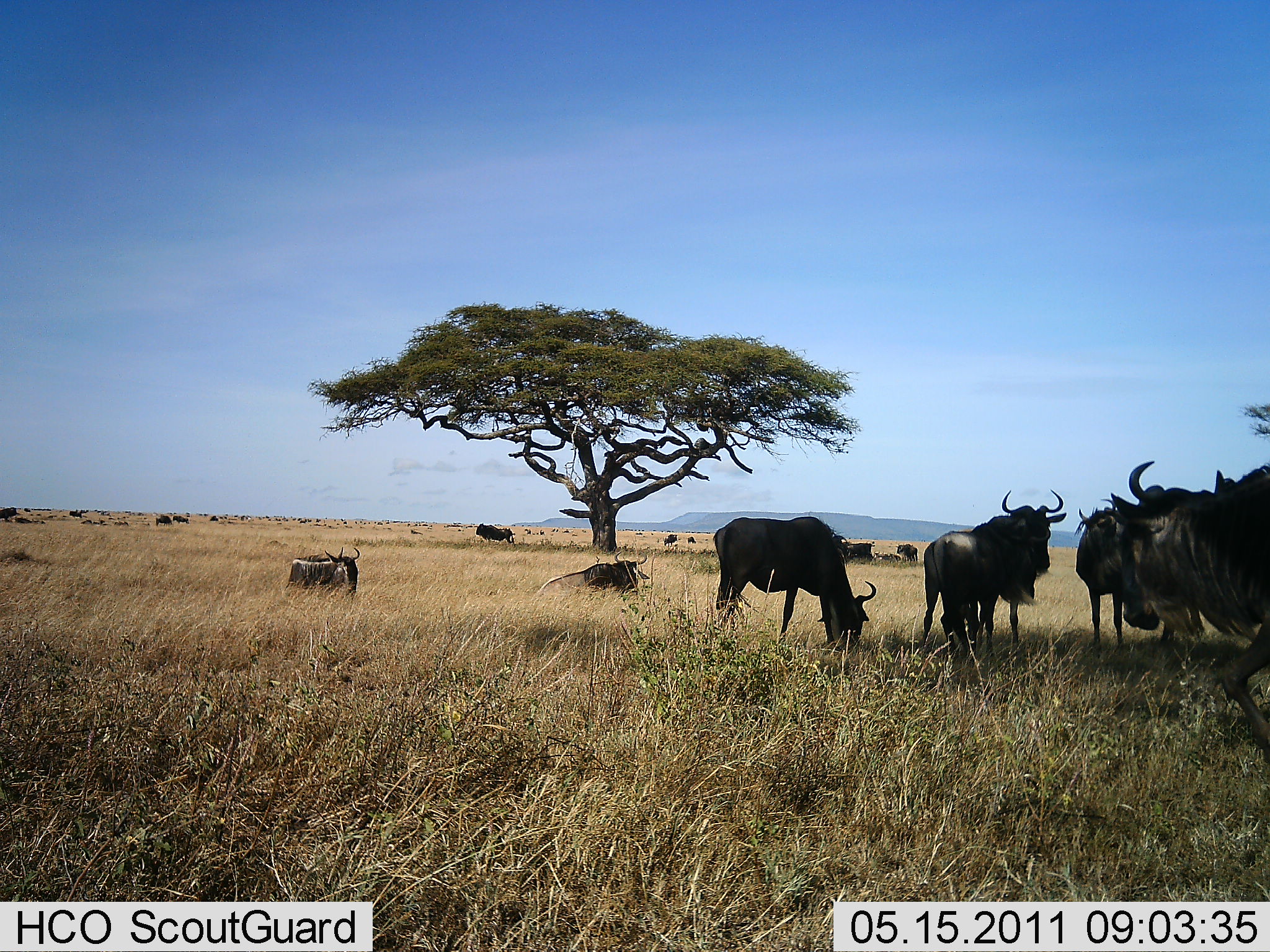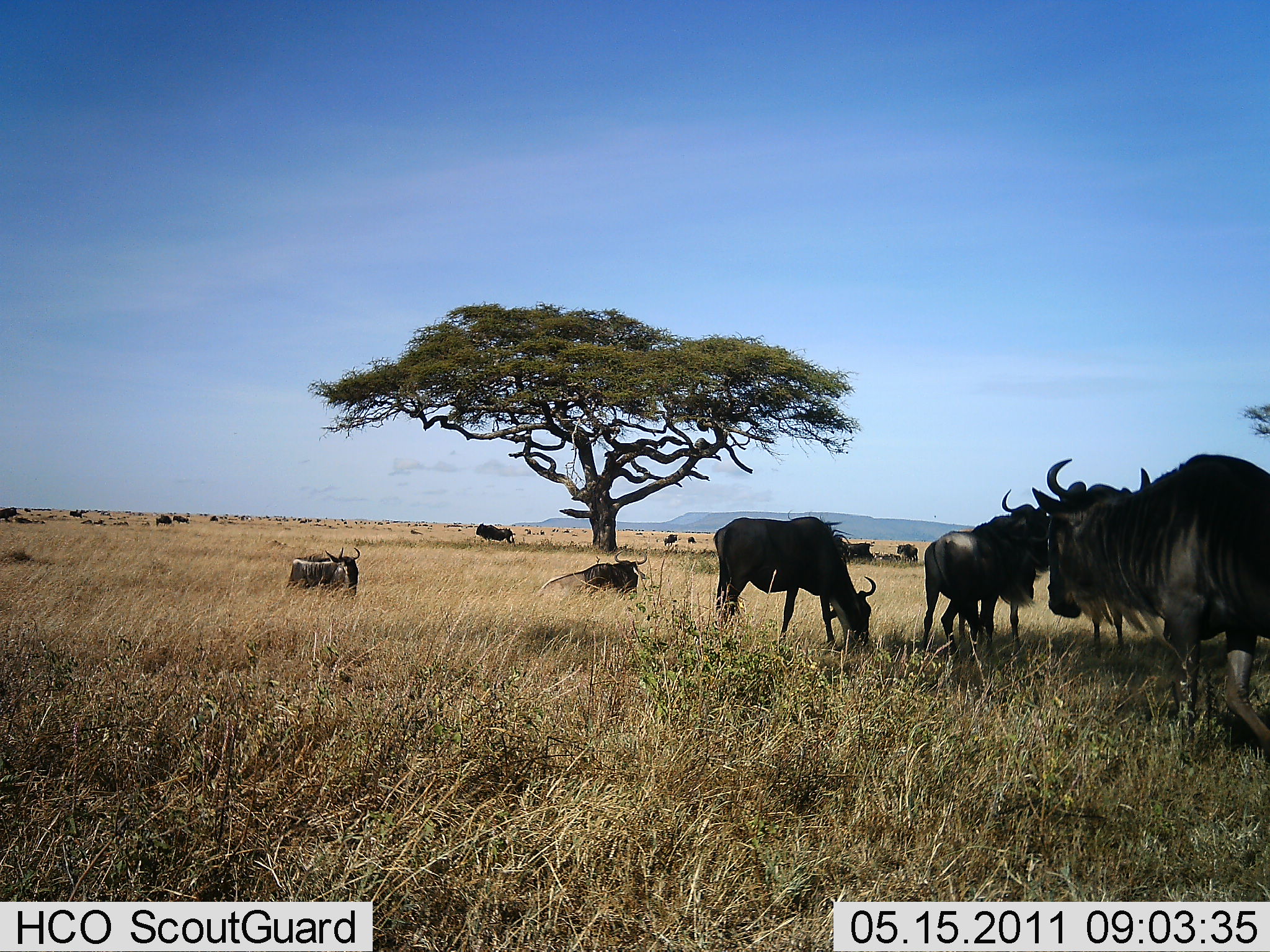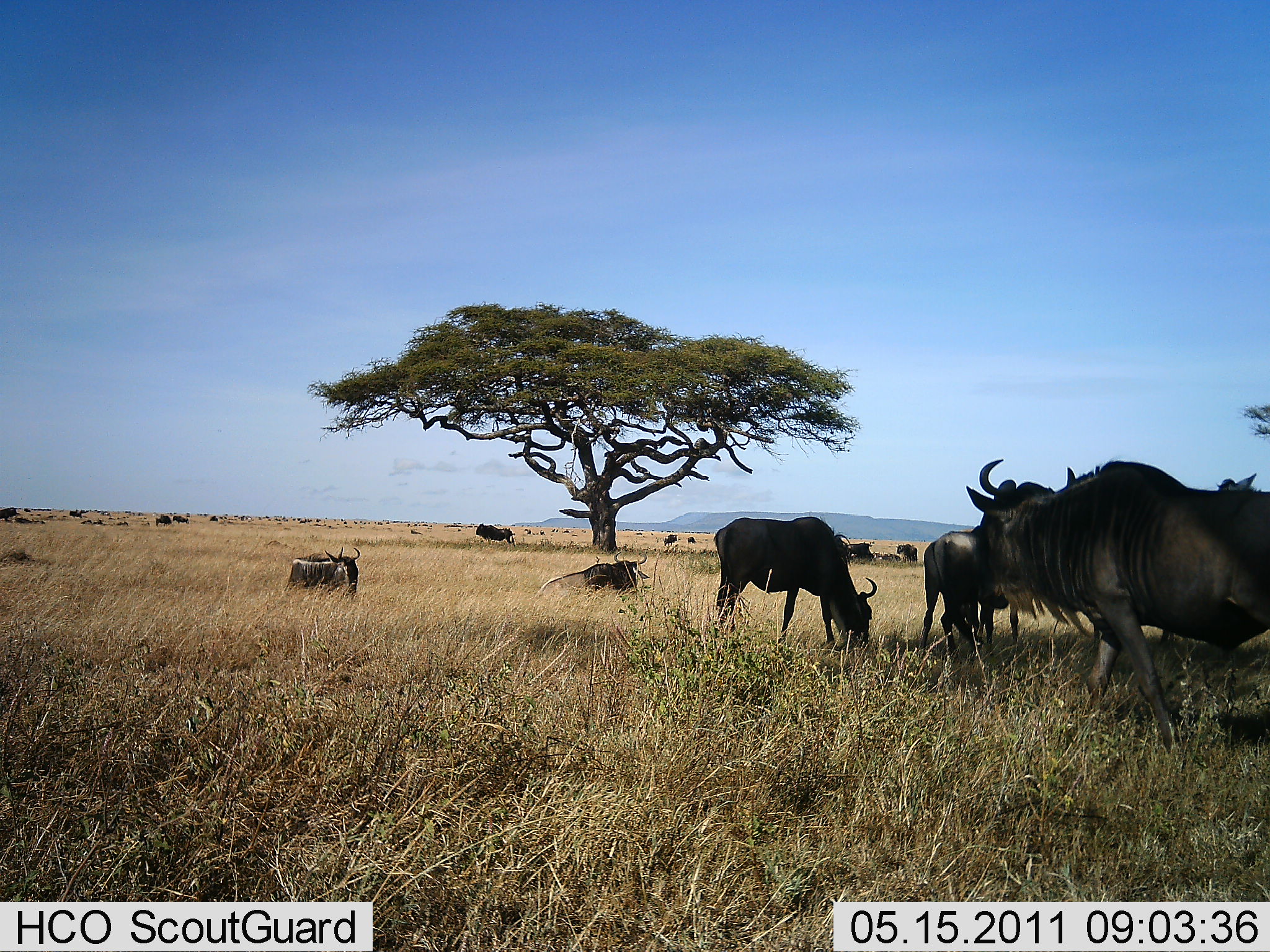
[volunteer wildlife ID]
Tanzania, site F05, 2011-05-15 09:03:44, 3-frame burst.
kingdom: Animalia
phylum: Chordata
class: Mammalia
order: Artiodactyla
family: Bovidae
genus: Connochaetes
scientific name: Connochaetes taurinus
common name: blue wildebeest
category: wildebeest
Wildebeest (blue wildebeest) (Connochaetes taurinus), count 11-50. Behavior (volunteer vote fractions): standing 67%, resting 25%, moving 67%, interacting 0%. Young present (vote fraction): 0%. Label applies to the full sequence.